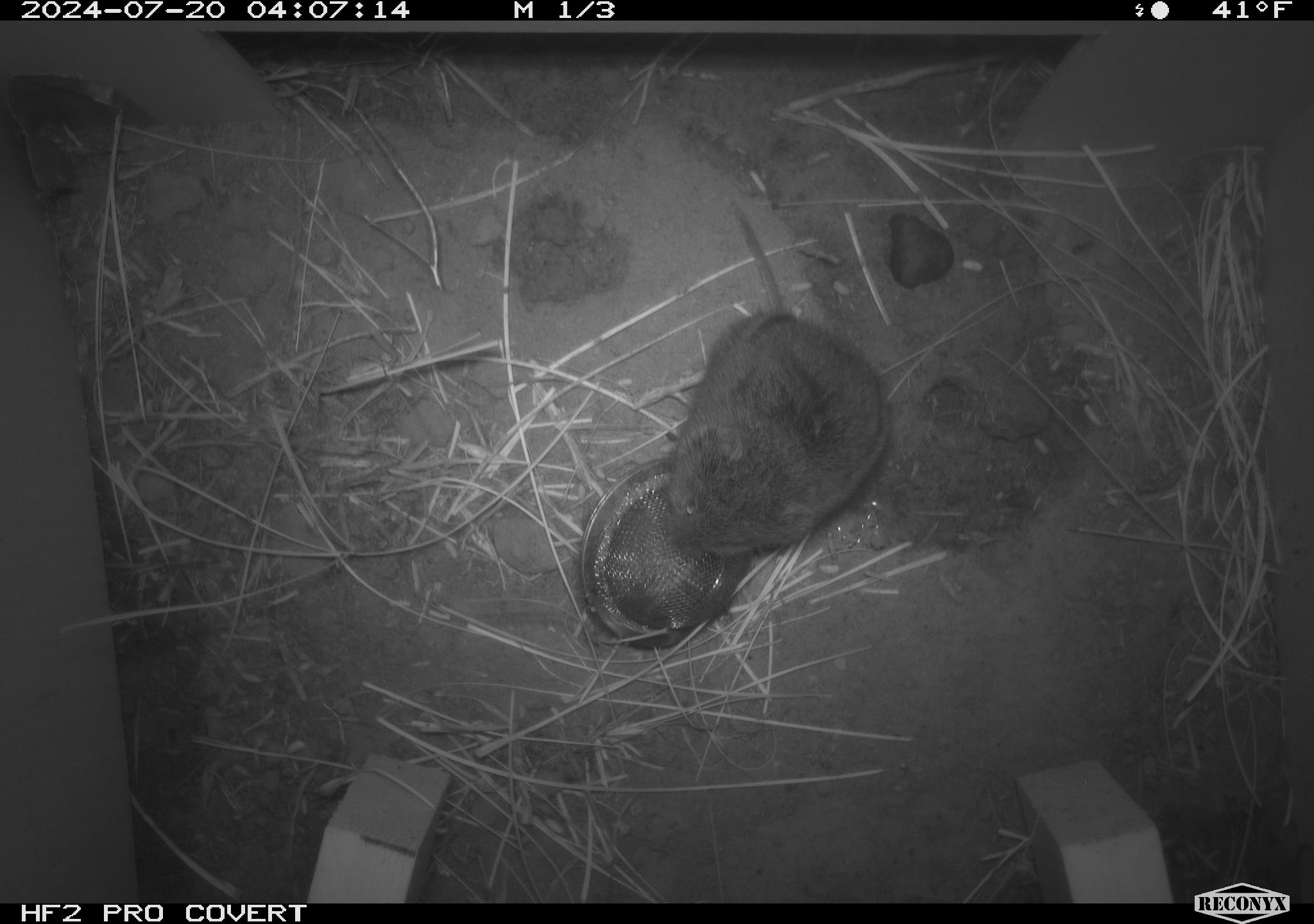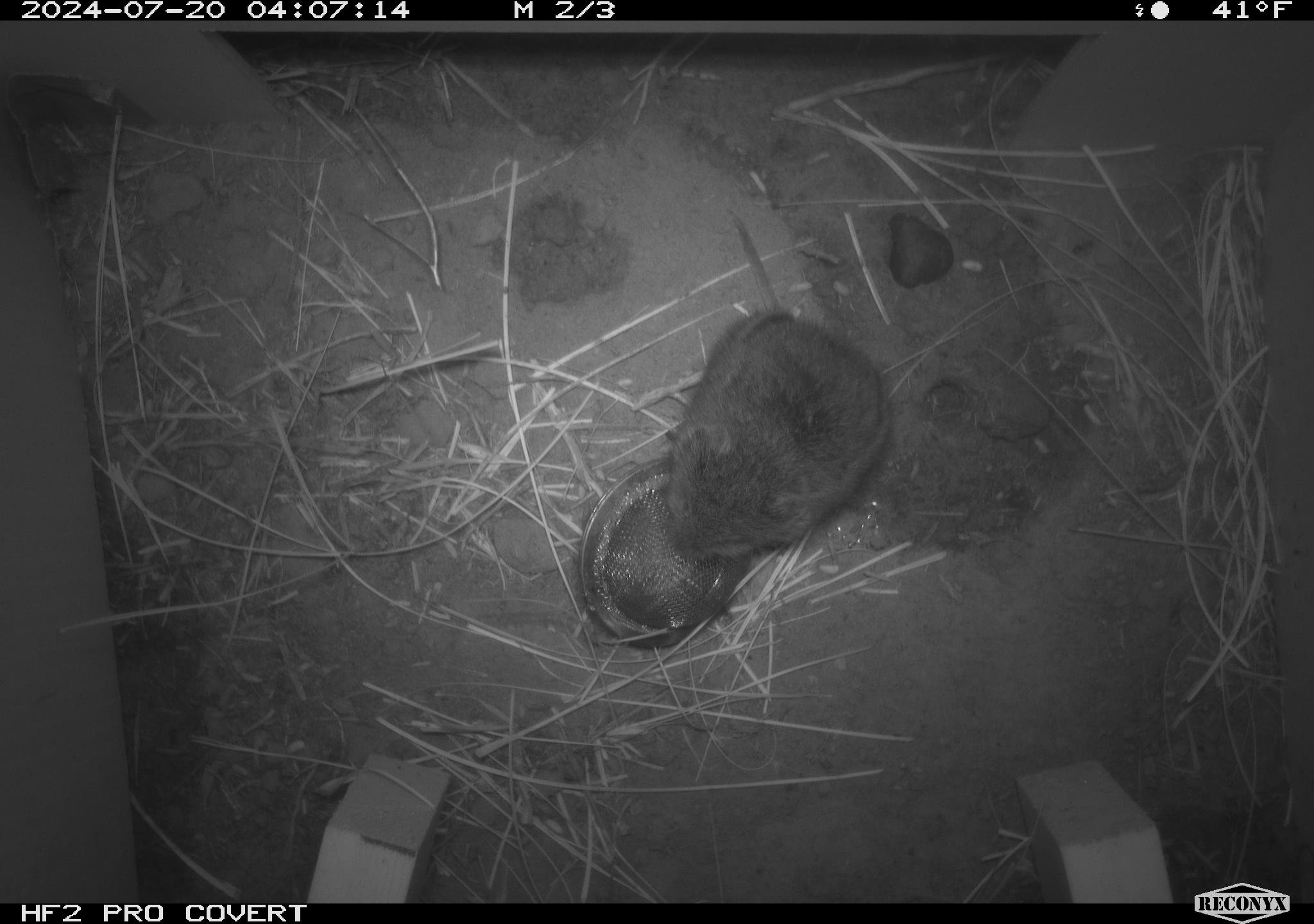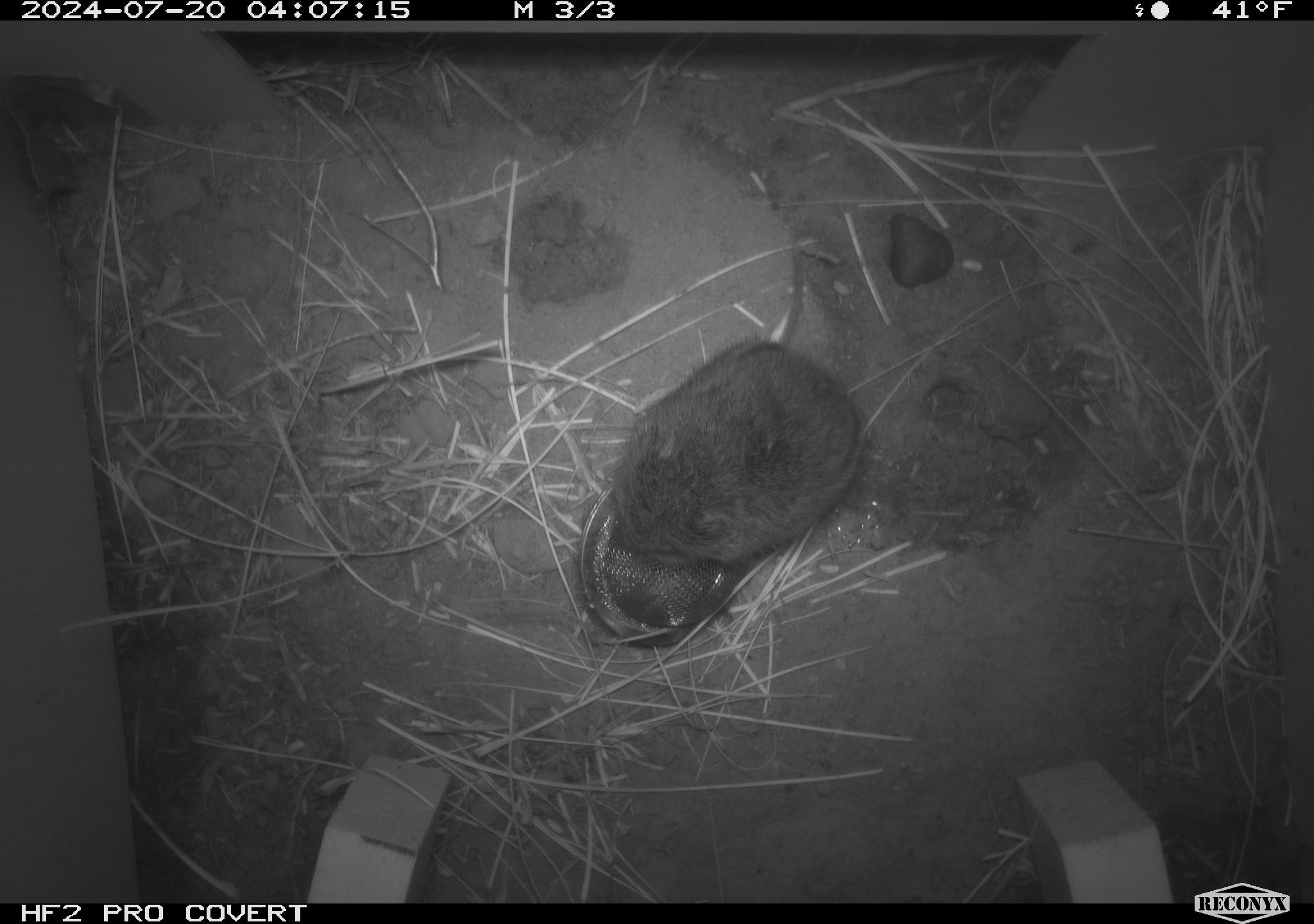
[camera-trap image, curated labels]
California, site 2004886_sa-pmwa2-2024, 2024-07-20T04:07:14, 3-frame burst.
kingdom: Animalia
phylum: Chordata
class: Mammalia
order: Rodentia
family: Cricetidae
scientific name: Arvicolinae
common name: voles, lemmings, and muskrats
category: arvicolinae subfamily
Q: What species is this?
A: Arvicolinae subfamily (voles, lemmings, and muskrats) (Arvicolinae).